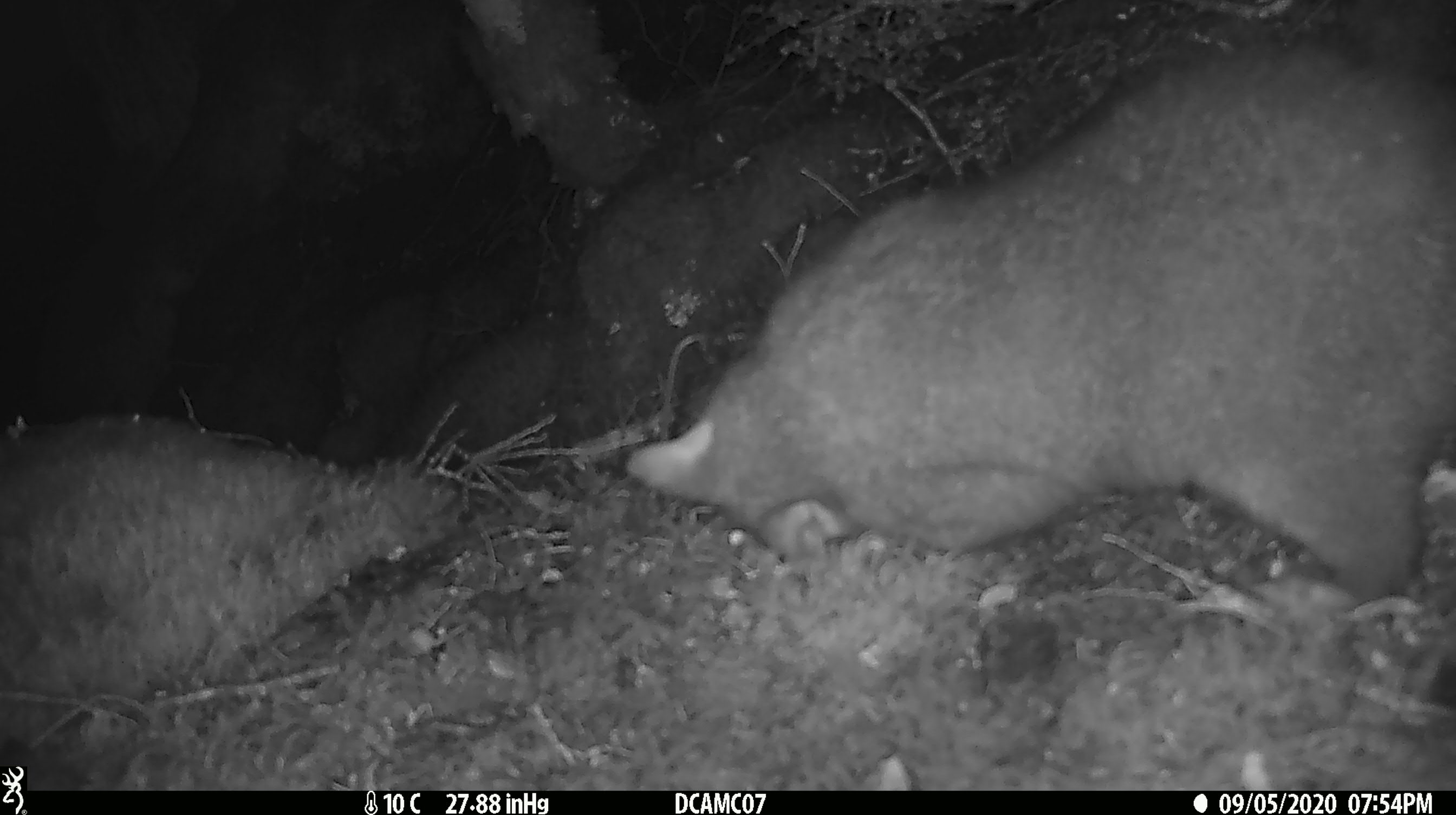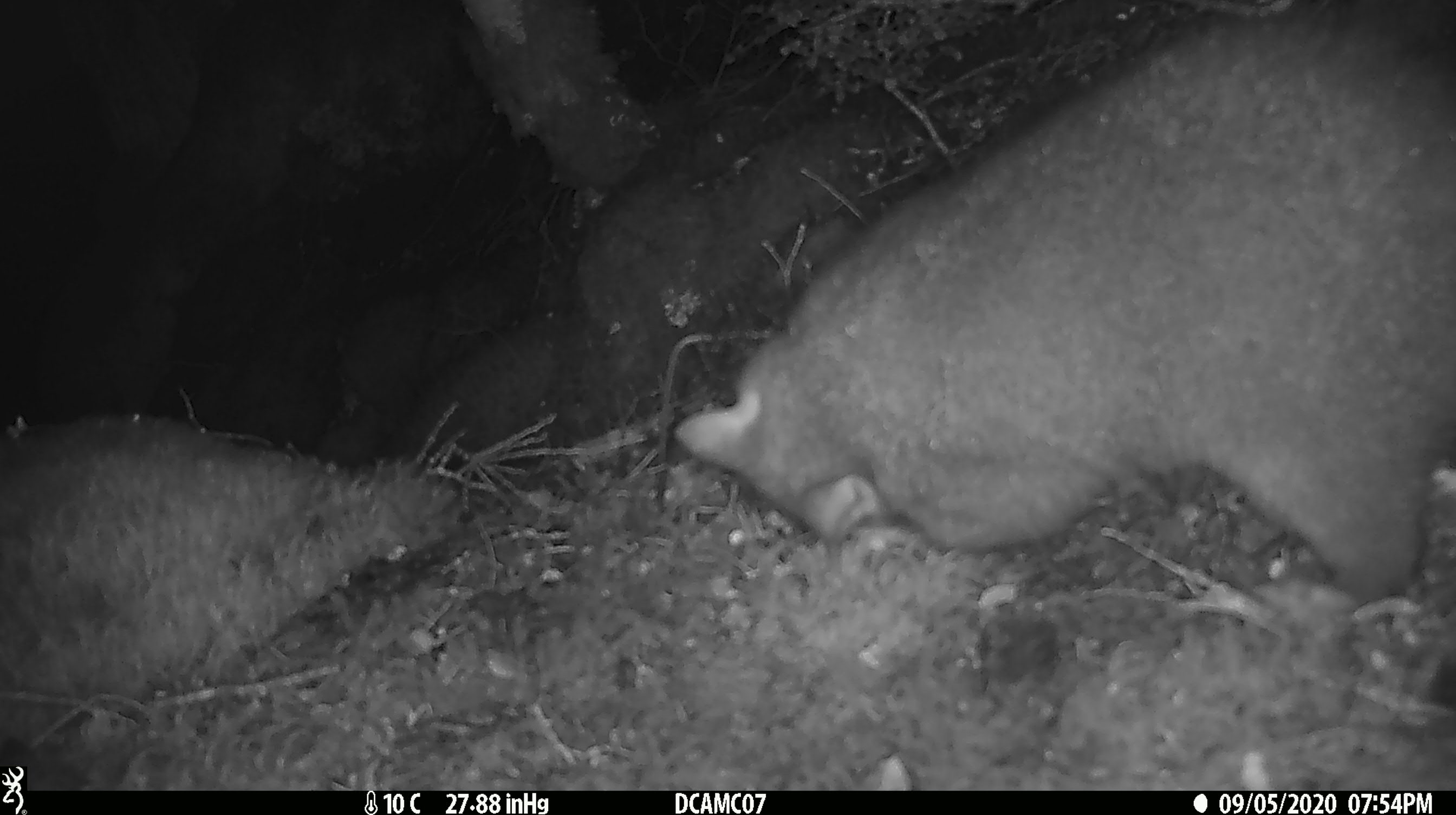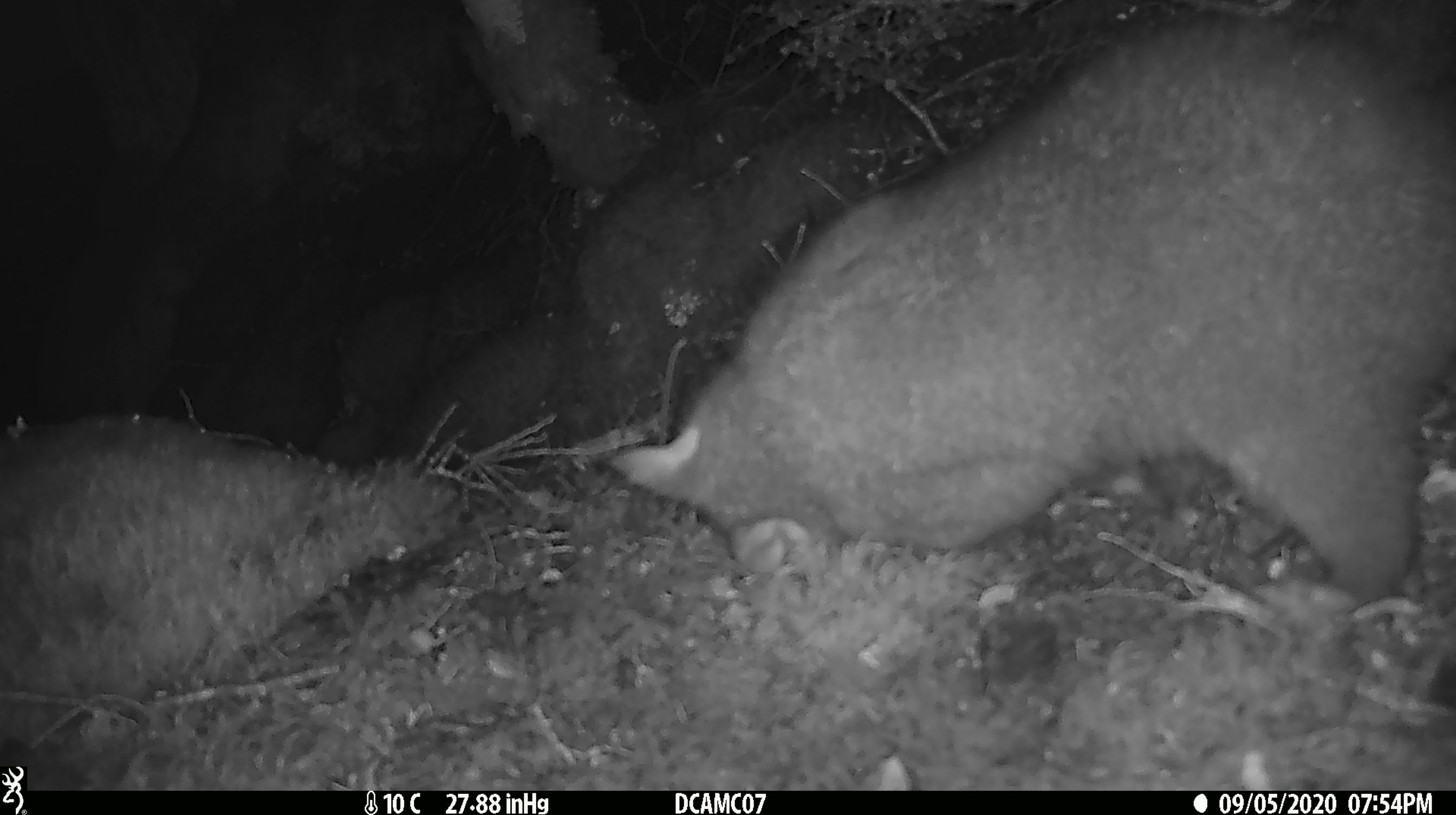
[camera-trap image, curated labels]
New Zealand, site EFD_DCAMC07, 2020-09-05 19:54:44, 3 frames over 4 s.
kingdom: Animalia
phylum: Chordata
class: Mammalia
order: Diprotodontia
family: Phalangeridae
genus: Trichosurus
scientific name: Trichosurus vulpecula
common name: common brushtail possum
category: possum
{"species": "possum (common brushtail possum) (Trichosurus vulpecula)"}